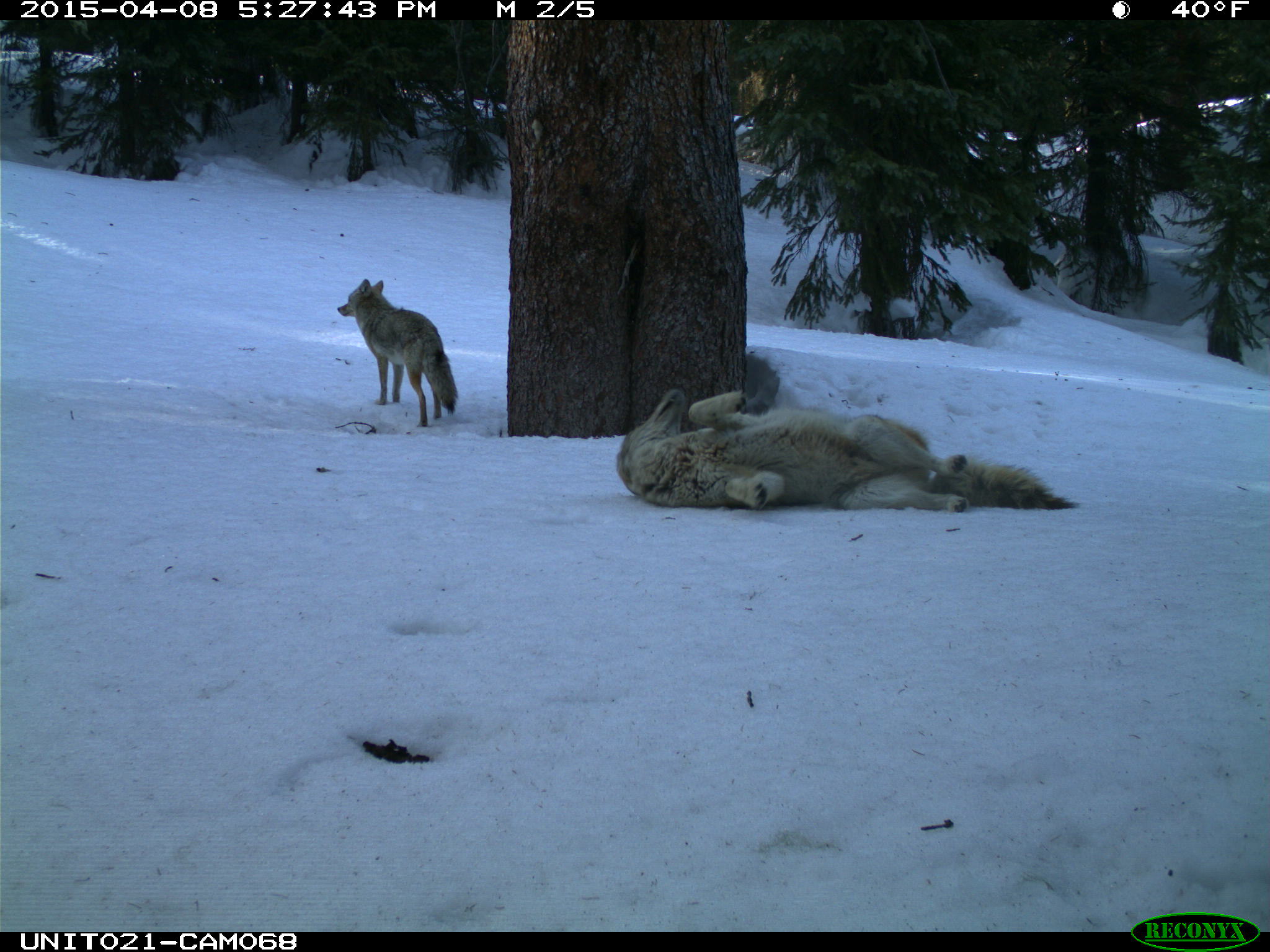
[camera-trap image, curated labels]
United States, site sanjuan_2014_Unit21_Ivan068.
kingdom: Animalia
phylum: Chordata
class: Mammalia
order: Carnivora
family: Canidae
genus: Canis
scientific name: Canis latrans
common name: coyote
Canis latrans (coyote).